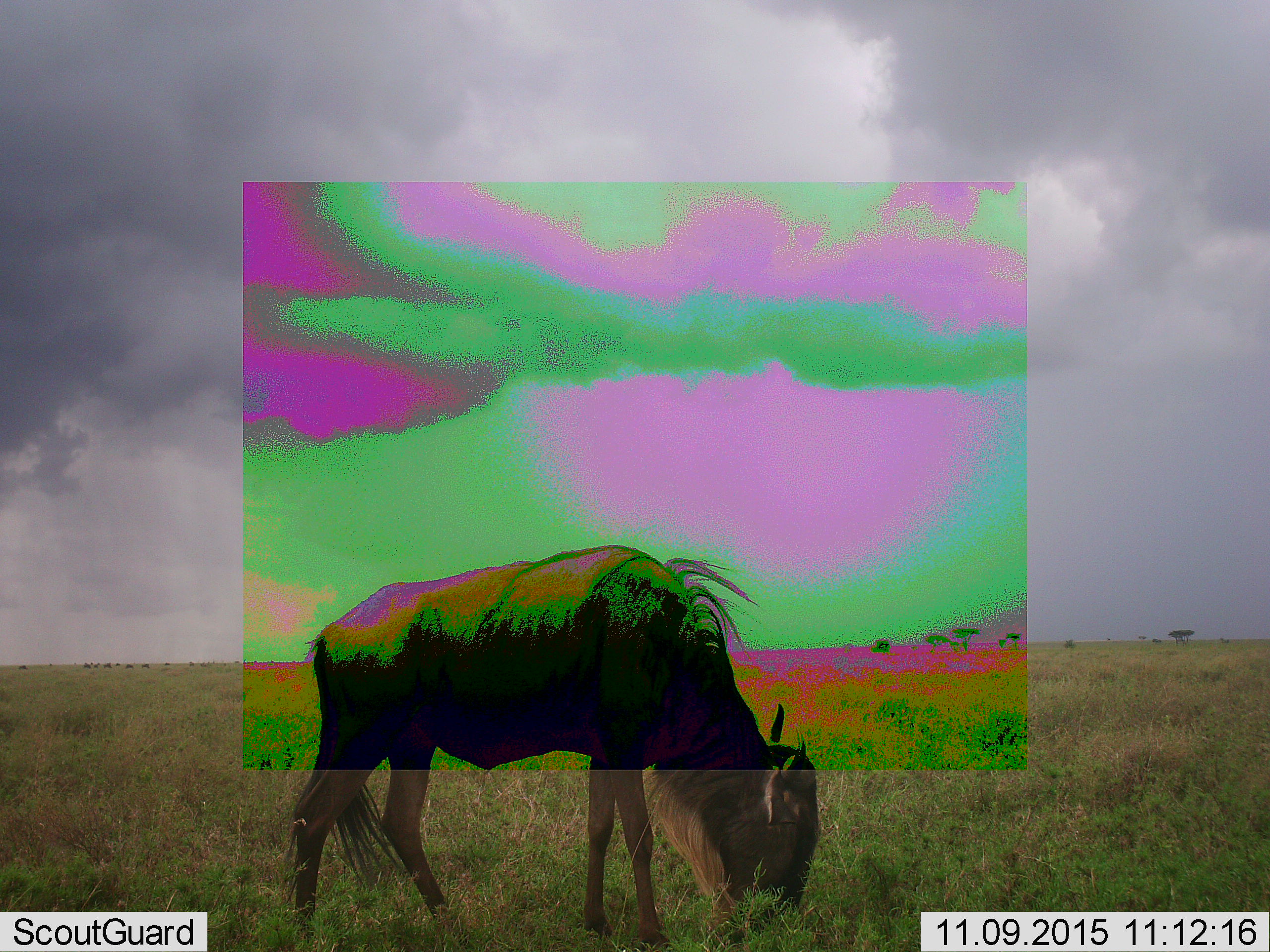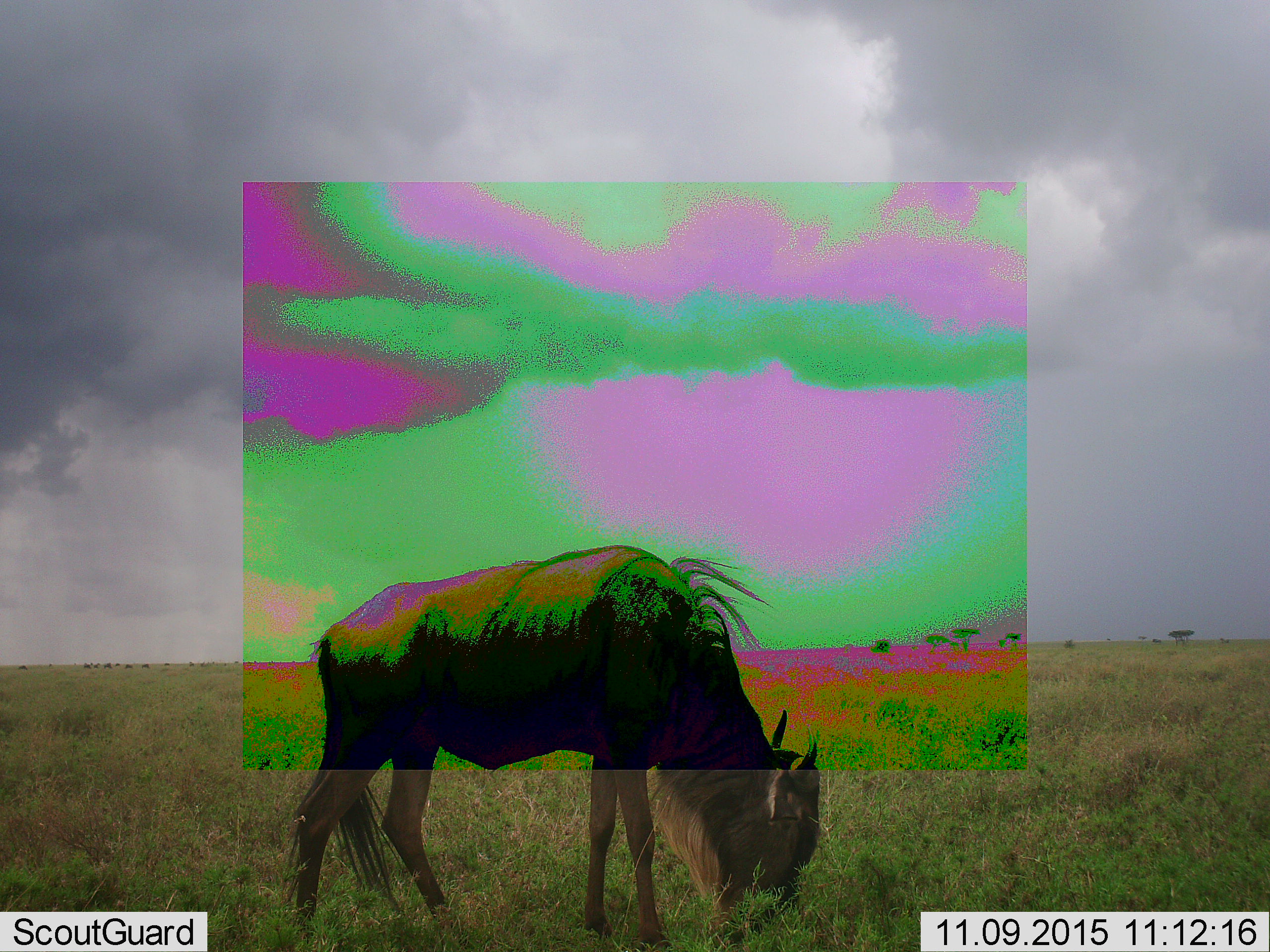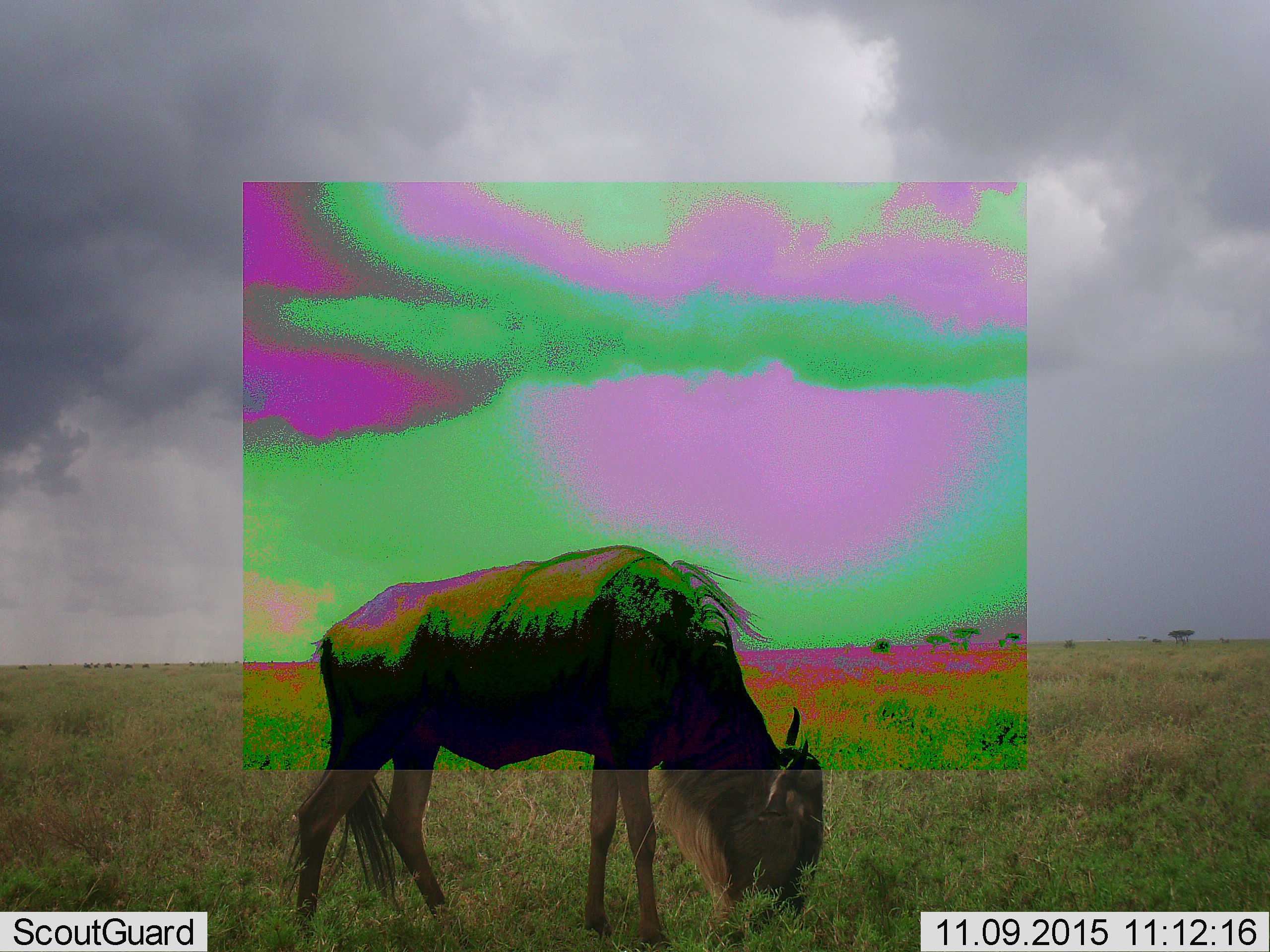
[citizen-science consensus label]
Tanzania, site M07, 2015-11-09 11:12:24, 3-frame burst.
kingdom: Animalia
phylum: Chordata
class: Mammalia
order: Artiodactyla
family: Bovidae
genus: Connochaetes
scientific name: Connochaetes taurinus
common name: blue wildebeest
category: wildebeest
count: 1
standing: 25%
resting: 0%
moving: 0%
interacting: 0%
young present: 0%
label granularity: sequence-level